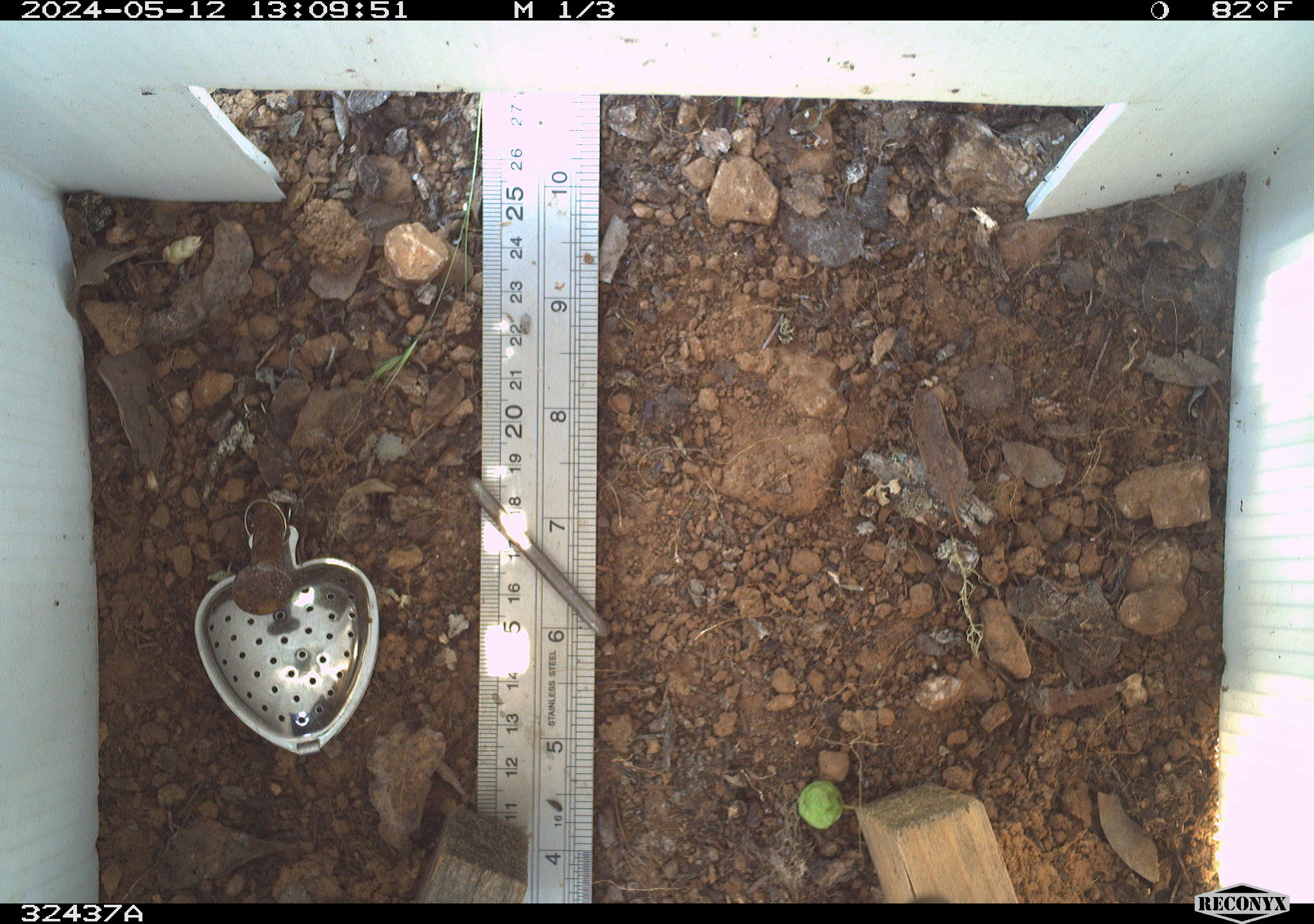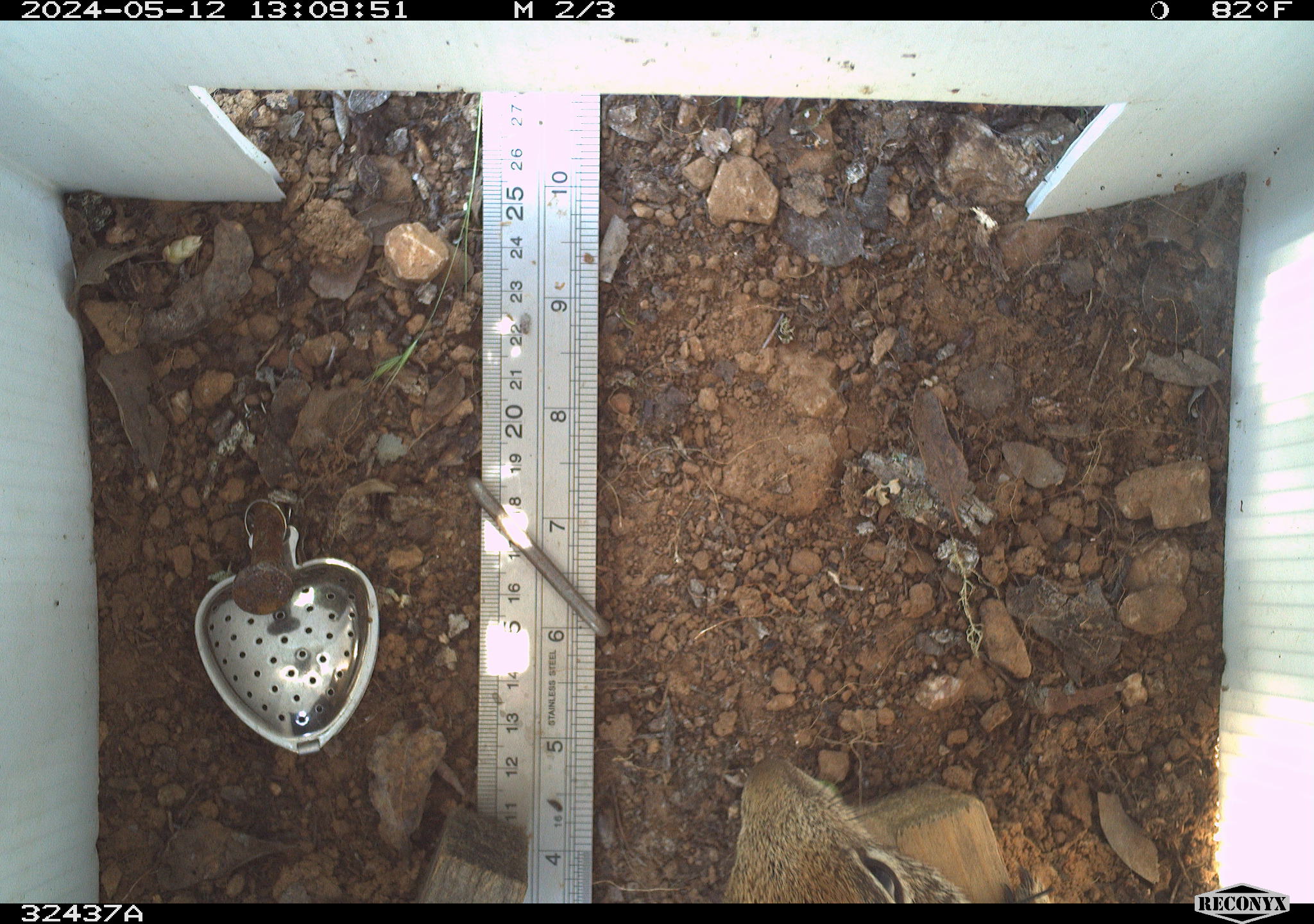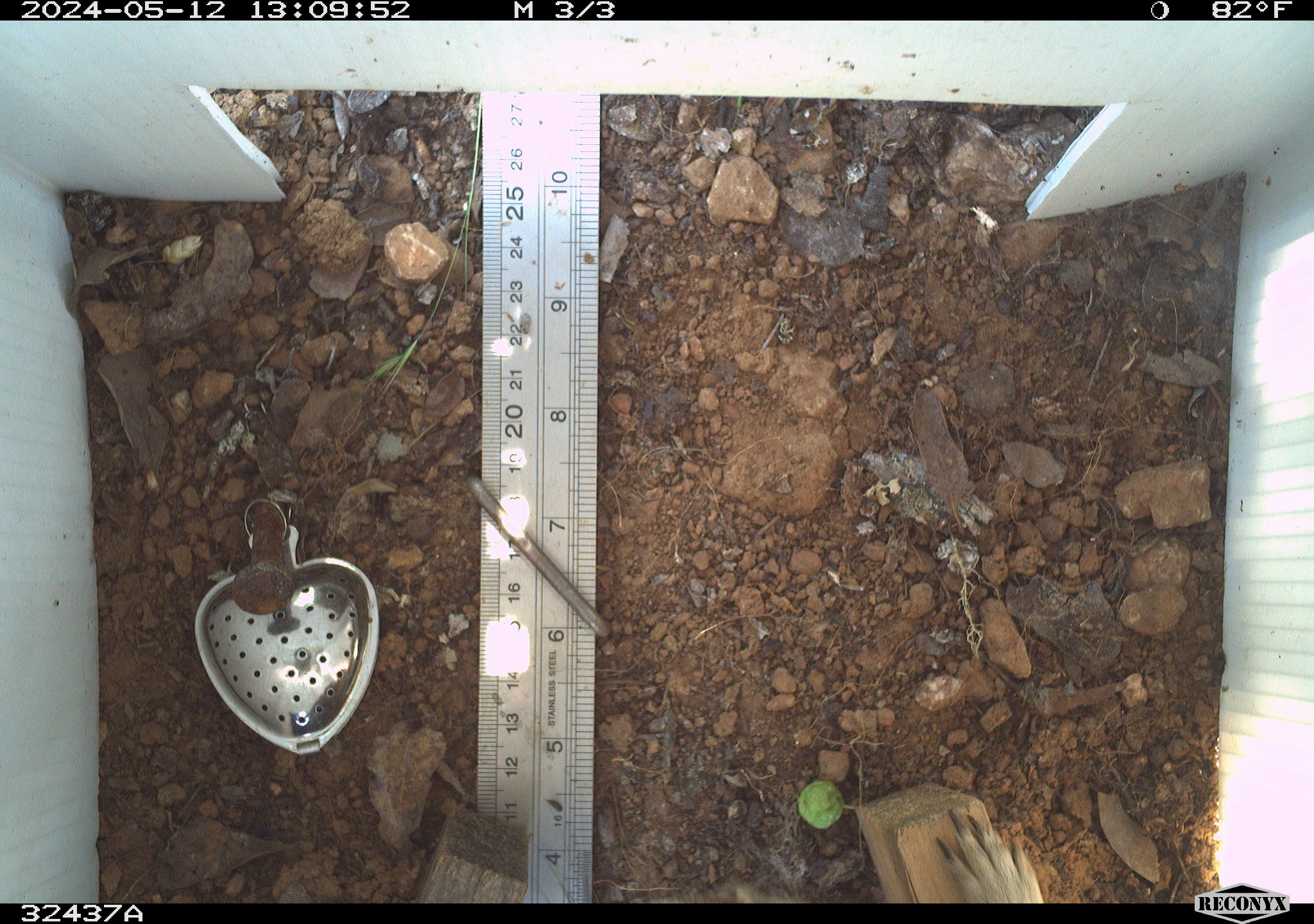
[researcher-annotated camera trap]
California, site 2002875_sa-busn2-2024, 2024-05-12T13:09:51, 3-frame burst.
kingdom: Animalia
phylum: Chordata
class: Mammalia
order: Rodentia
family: Sciuridae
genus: Otospermophilus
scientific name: Otospermophilus beecheyi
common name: california ground squirrel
California ground squirrel (Otospermophilus beecheyi).